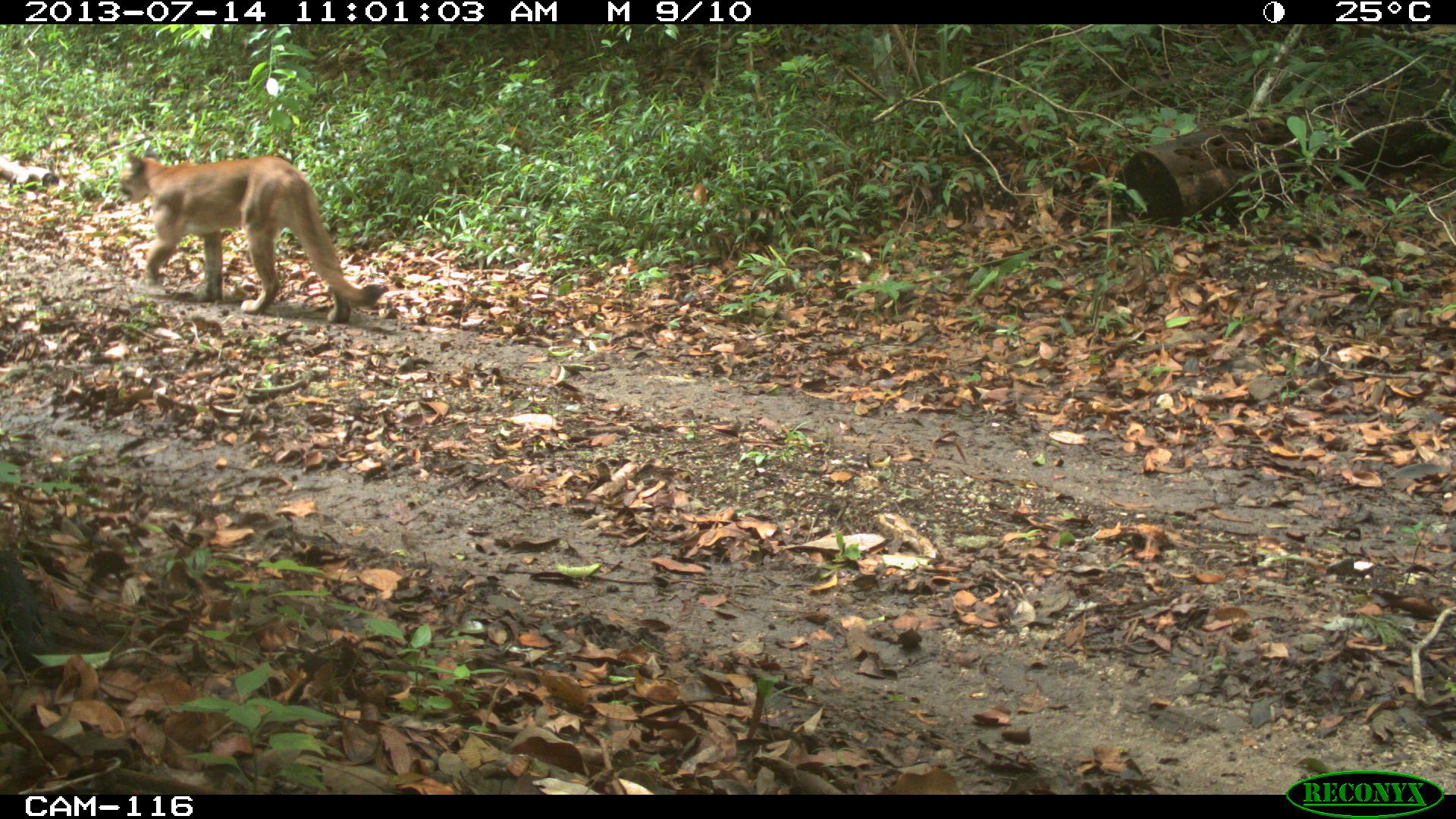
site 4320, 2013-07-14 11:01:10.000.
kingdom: Animalia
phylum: Chordata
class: Mammalia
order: Carnivora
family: Felidae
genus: Puma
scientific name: Puma concolor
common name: mountain lion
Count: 1.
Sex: female.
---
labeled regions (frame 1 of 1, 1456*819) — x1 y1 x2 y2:
puma concolor: 117 150 385 324